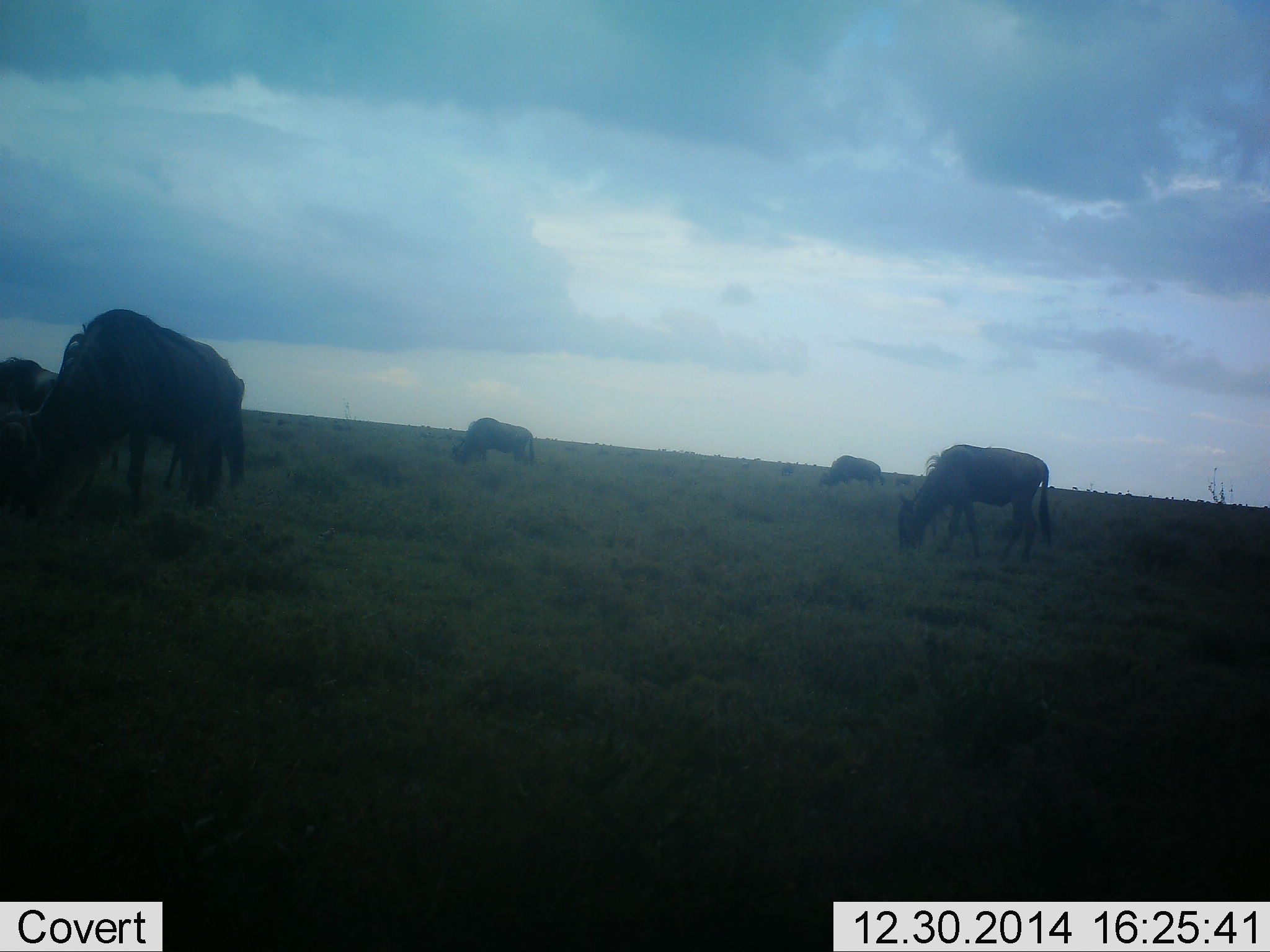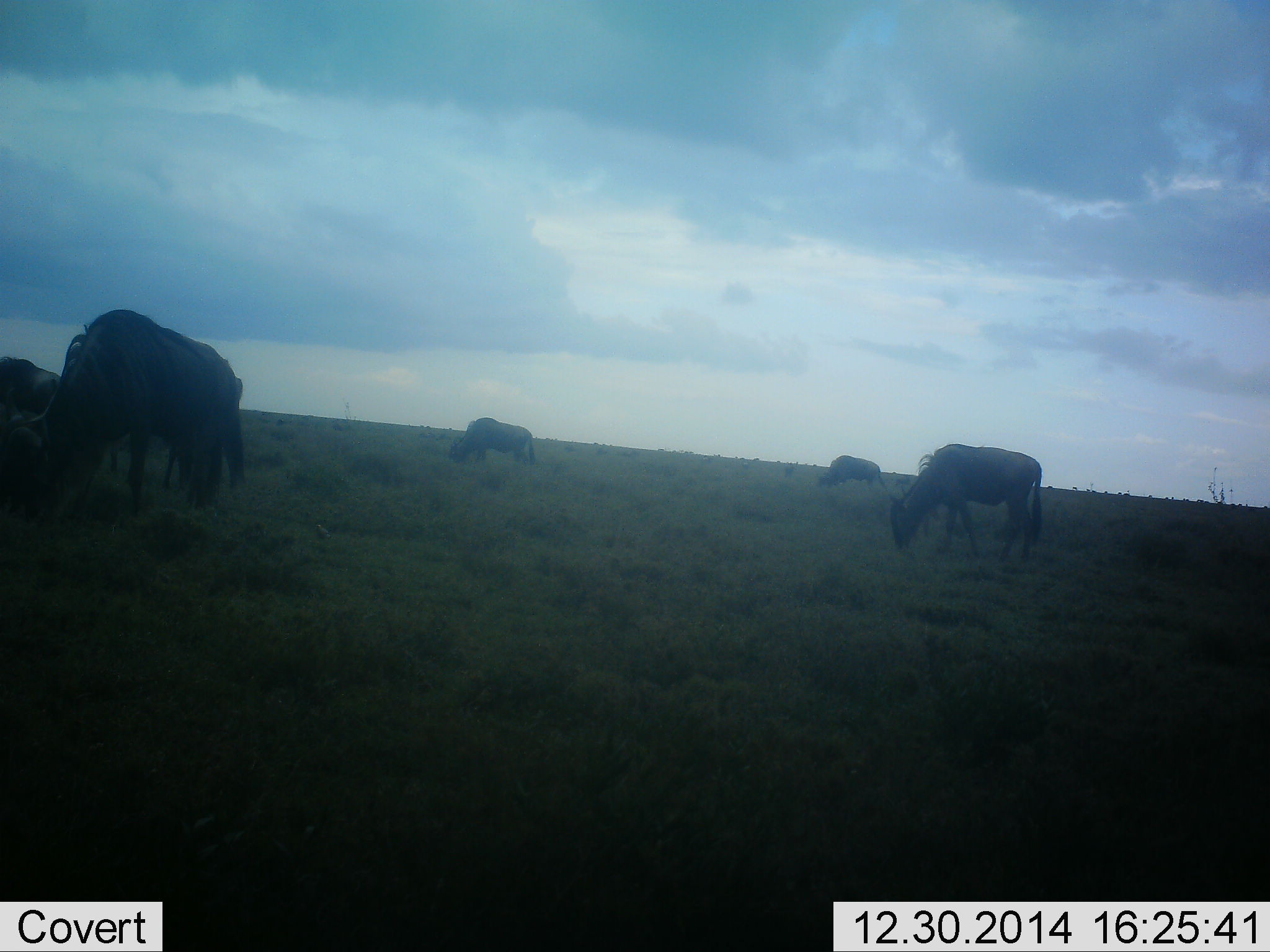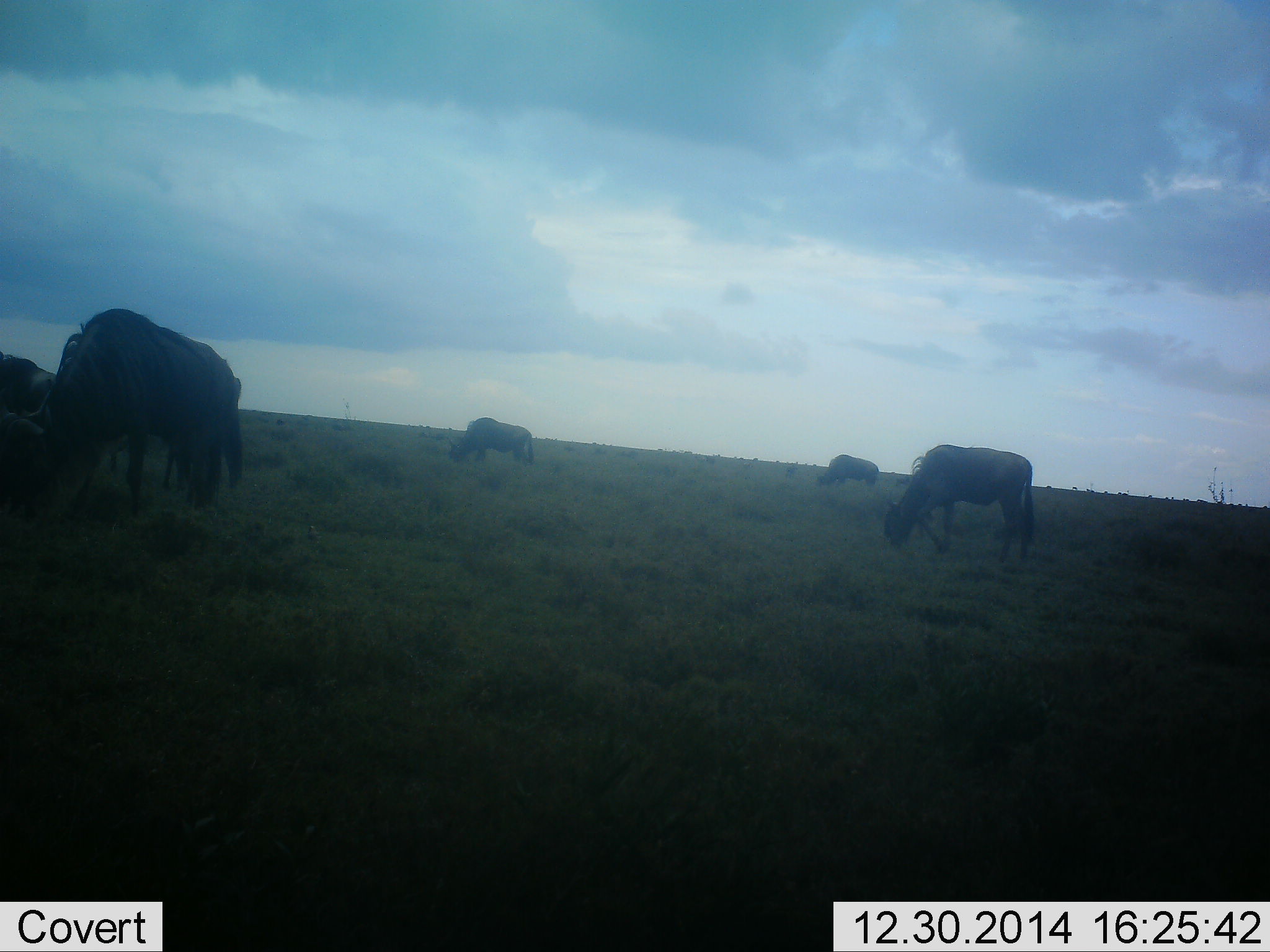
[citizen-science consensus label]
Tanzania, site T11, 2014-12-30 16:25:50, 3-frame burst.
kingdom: Animalia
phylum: Chordata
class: Mammalia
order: Artiodactyla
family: Bovidae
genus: Connochaetes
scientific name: Connochaetes taurinus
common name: blue wildebeest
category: wildebeest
Wildebeest (blue wildebeest) (Connochaetes taurinus), count 5. Behavior (volunteer vote fractions): standing 10%, resting 0%, moving 10%, interacting 0%. Young present (vote fraction): 0%. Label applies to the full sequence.